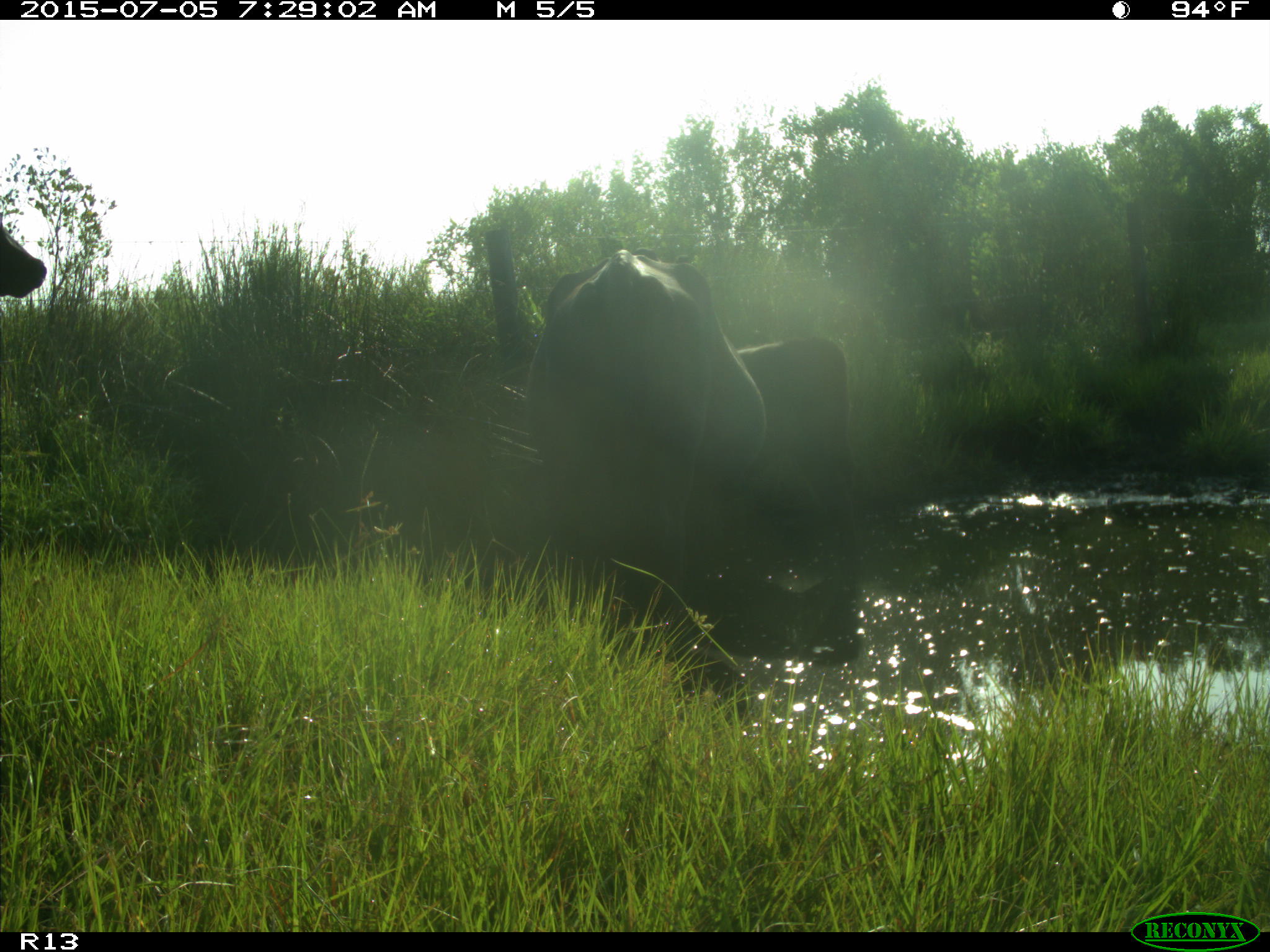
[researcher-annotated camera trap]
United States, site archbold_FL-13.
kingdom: Animalia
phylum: Chordata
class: Mammalia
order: Artiodactyla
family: Bovidae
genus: Bos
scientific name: Bos taurus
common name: domestic cow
Bos taurus (domestic cow).